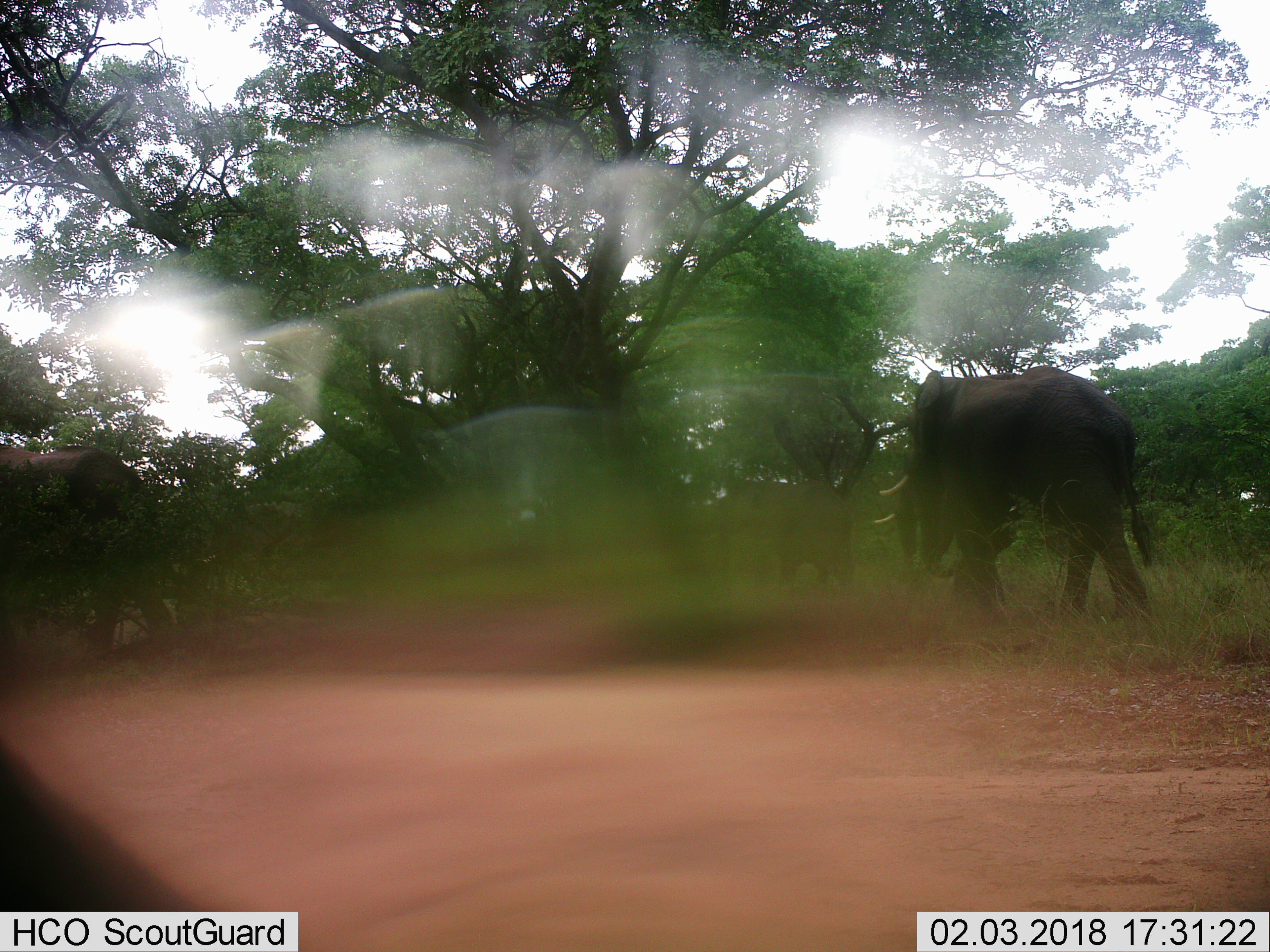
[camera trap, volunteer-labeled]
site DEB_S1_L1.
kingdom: Animalia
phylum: Chordata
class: Mammalia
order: Proboscidea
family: Elephantidae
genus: Loxodonta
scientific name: Loxodonta africana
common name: african bush elephant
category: elephant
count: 3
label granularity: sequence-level